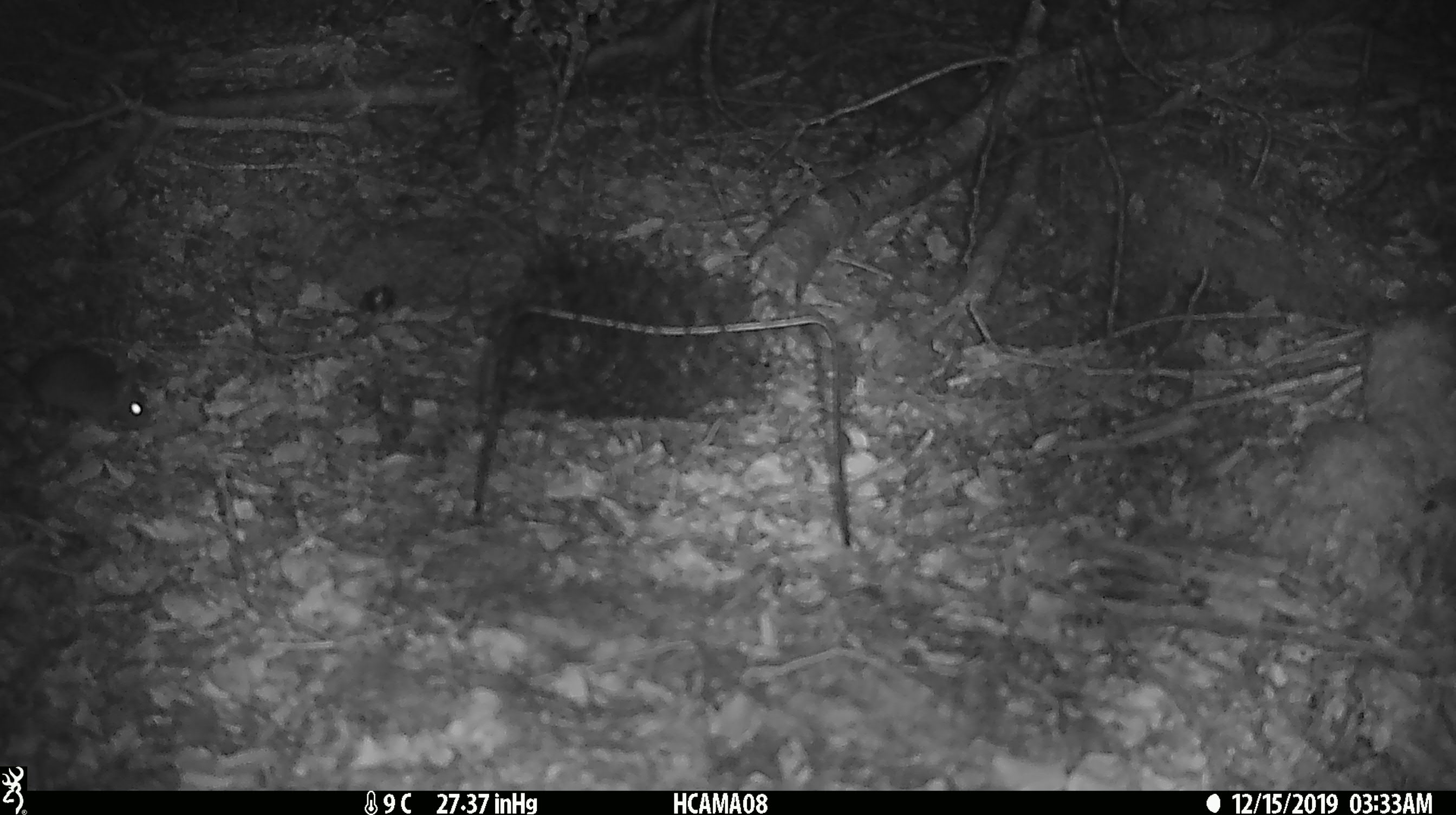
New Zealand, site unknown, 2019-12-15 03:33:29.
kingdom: Animalia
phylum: Chordata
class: Mammalia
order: Rodentia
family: Muridae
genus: Mus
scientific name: Mus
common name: mouse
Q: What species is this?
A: Mouse (Mus).